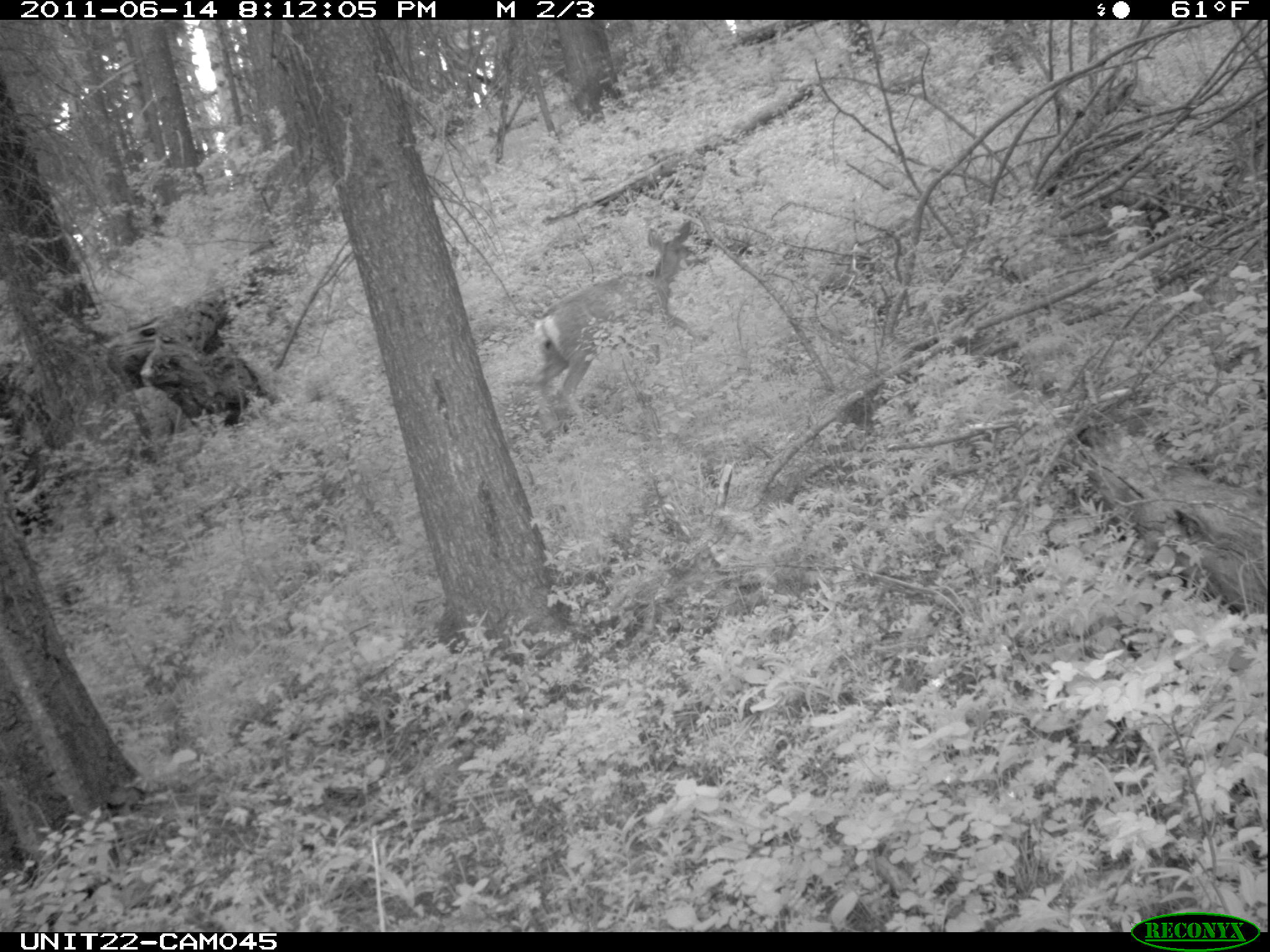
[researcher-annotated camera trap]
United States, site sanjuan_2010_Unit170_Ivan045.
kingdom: Animalia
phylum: Chordata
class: Mammalia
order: Artiodactyla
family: Cervidae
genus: Odocoileus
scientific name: Odocoileus hemionus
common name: mule deer